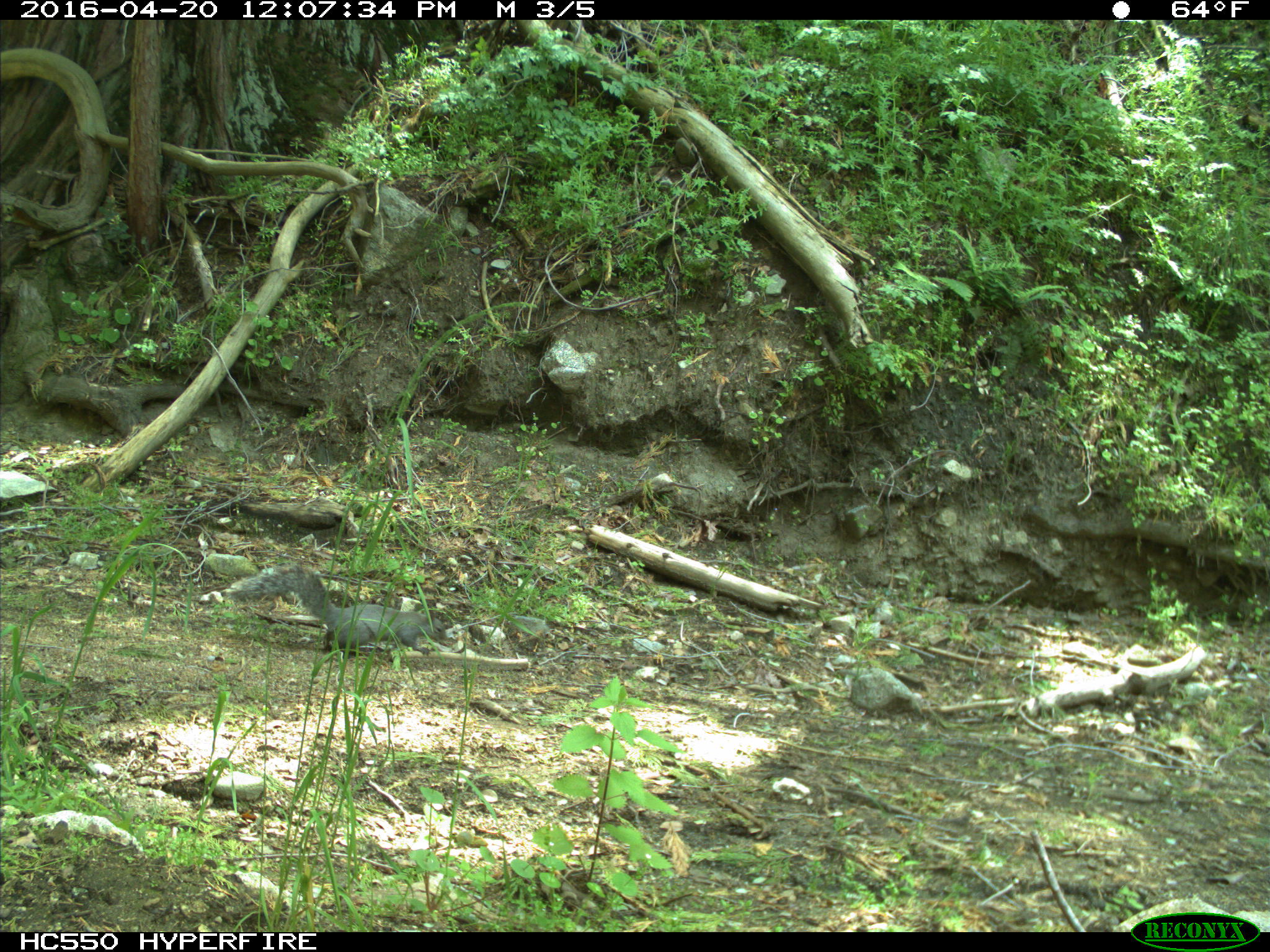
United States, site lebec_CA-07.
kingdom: Animalia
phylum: Chordata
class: Mammalia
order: Rodentia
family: Sciuridae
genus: Sciurus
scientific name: Sciurus carolinensis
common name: eastern gray squirrel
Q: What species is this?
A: Sciurus carolinensis (eastern gray squirrel).